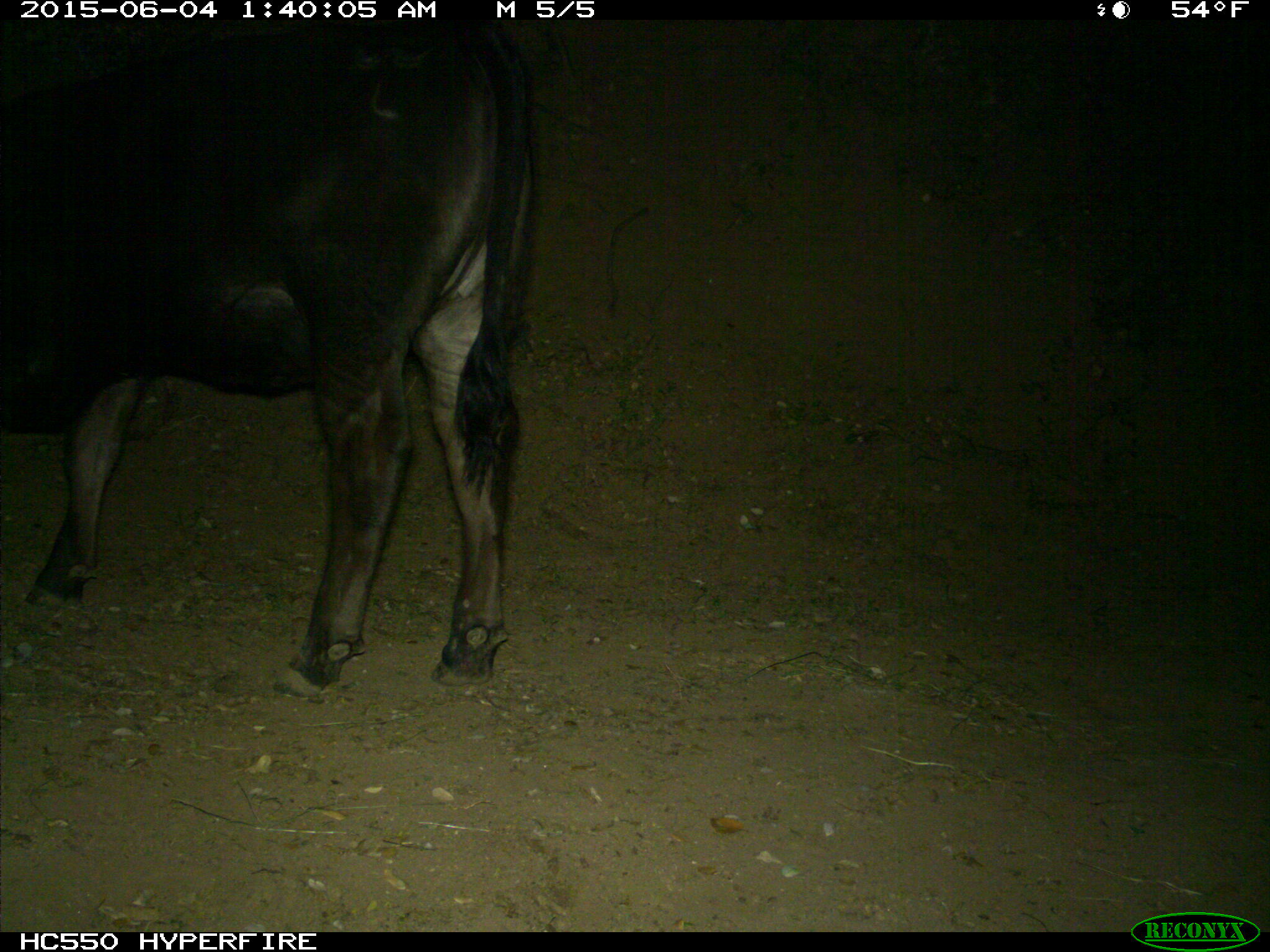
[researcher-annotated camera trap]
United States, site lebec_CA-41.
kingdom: Animalia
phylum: Chordata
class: Mammalia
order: Artiodactyla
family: Bovidae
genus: Bos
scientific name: Bos taurus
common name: domestic cow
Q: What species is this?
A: Bos taurus (domestic cow).